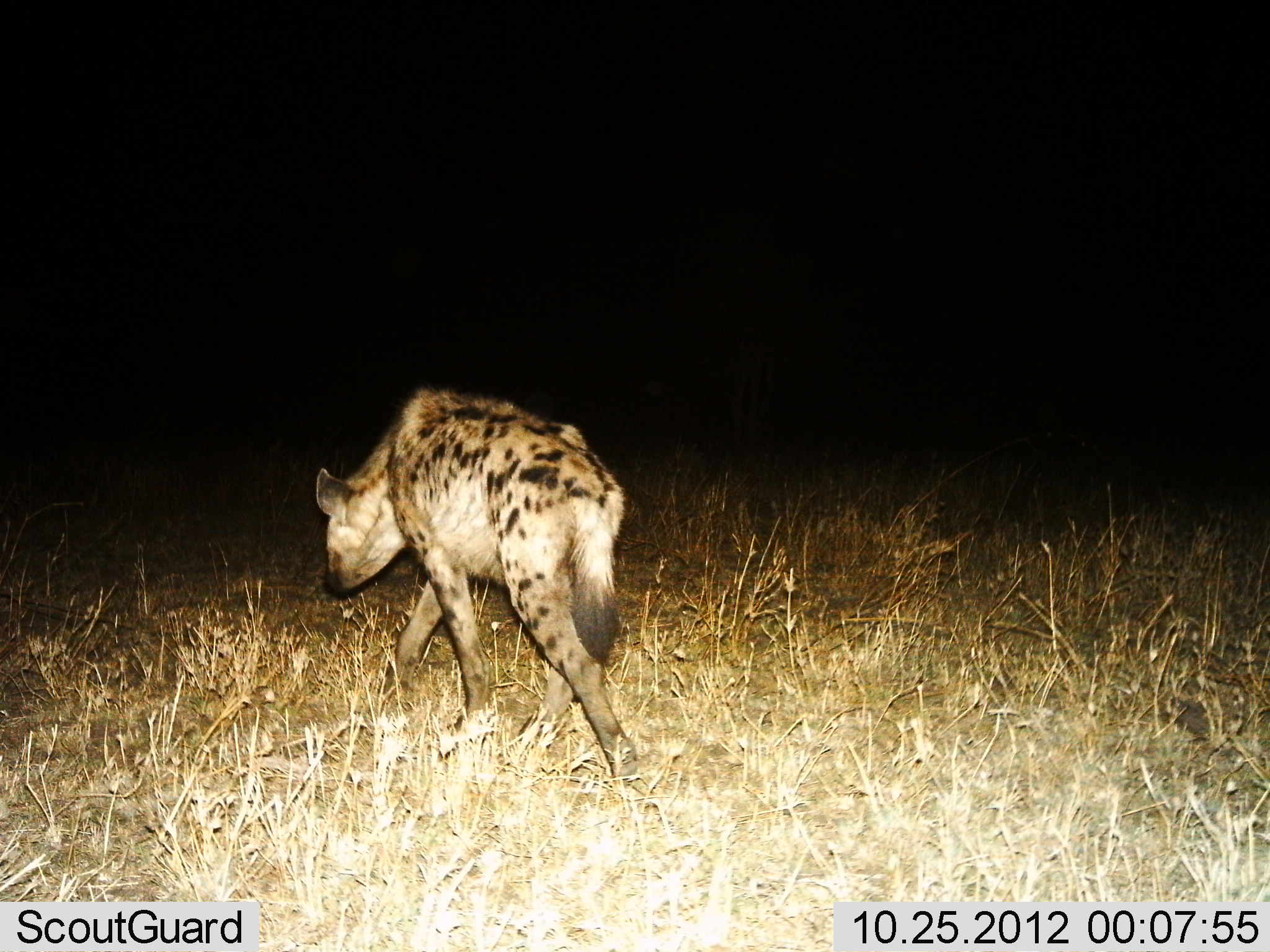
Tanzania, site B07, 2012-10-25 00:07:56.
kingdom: Animalia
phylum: Chordata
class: Mammalia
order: Carnivora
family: Hyaenidae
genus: Crocuta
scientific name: Crocuta crocuta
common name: spotted hyena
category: hyenaspotted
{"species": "hyenaspotted (spotted hyena) (Crocuta crocuta)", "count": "1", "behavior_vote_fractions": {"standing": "10%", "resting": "0%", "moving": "100%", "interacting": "0%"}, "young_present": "0%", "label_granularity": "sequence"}